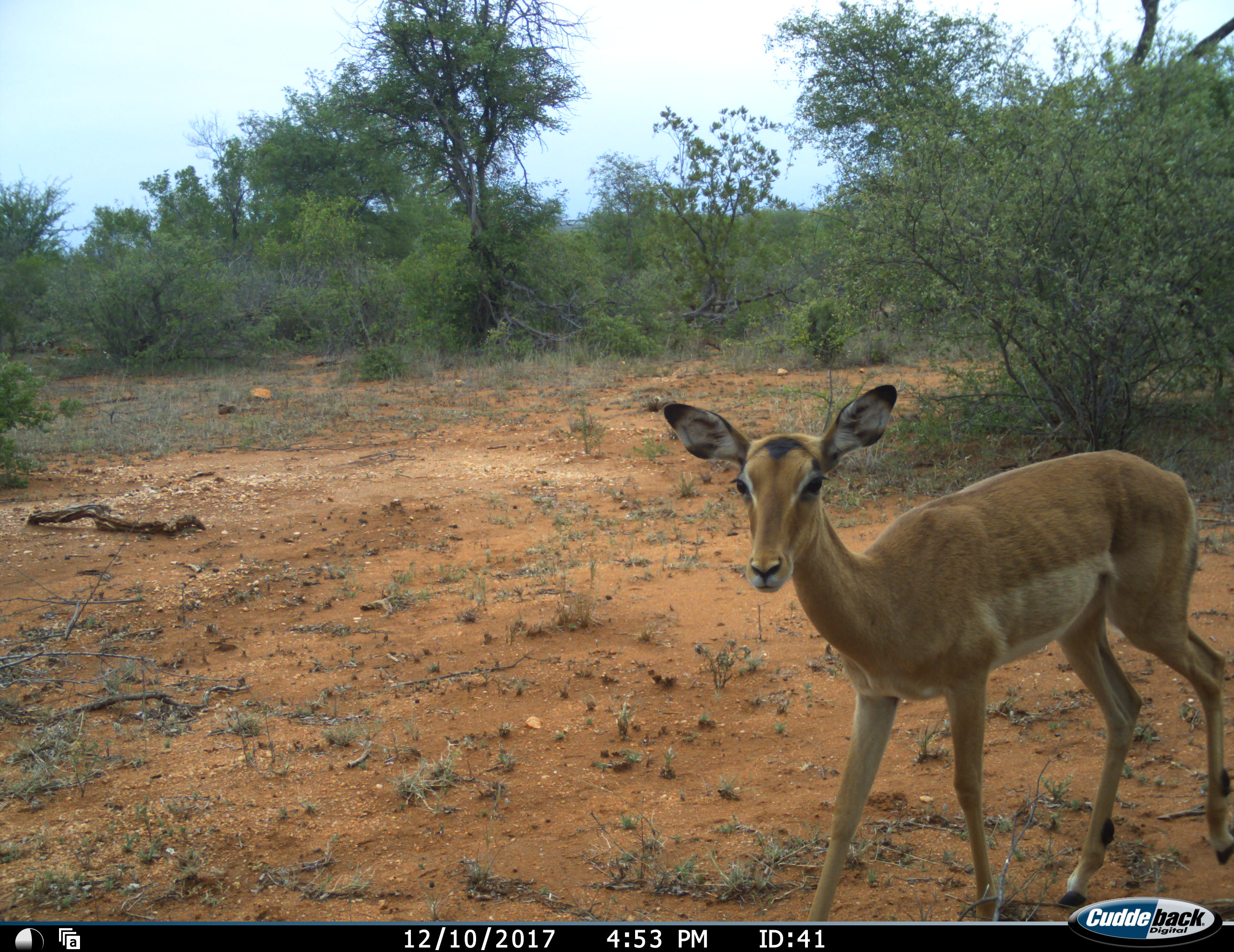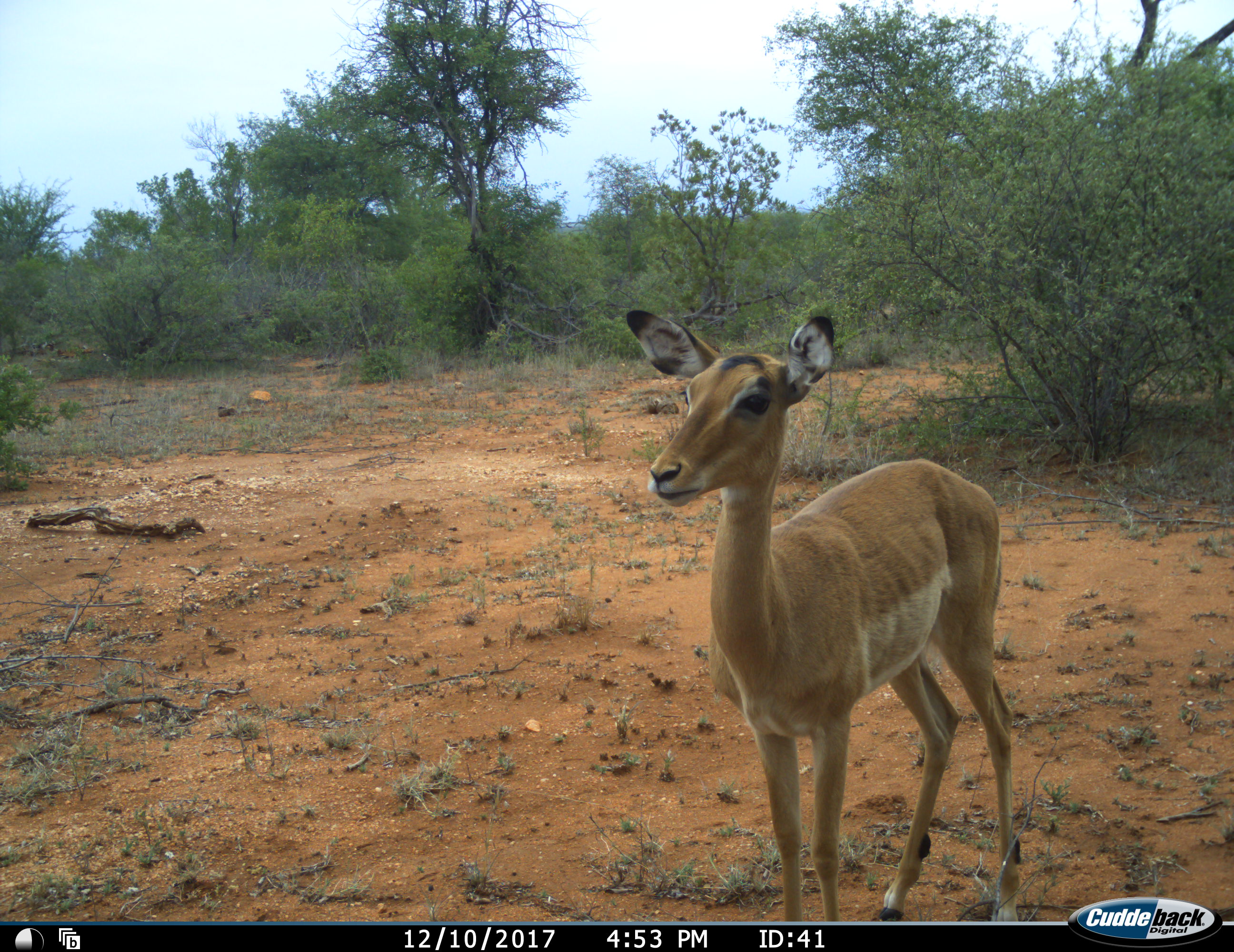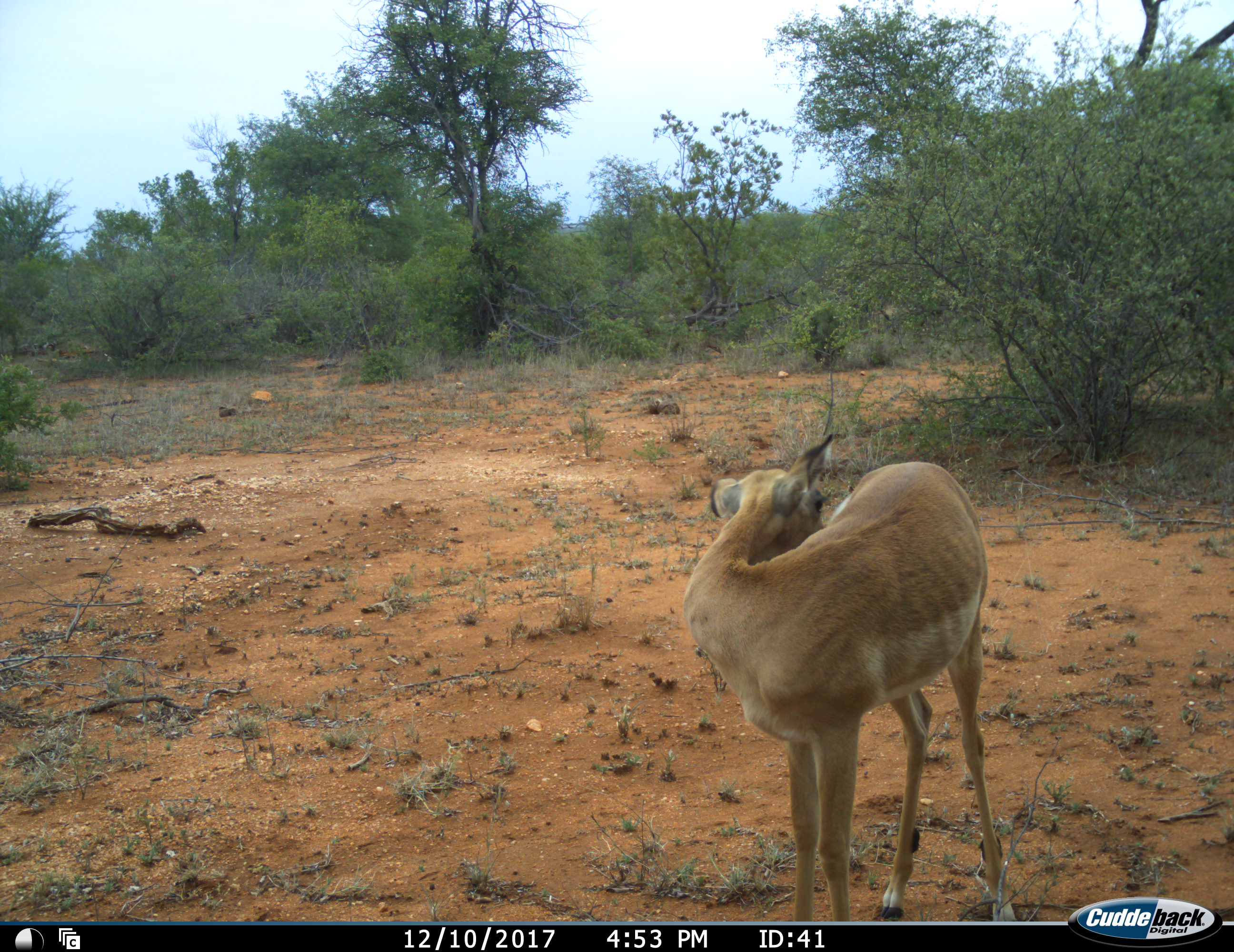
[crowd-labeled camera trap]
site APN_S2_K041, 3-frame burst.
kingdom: Animalia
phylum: Chordata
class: Mammalia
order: Artiodactyla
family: Bovidae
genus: Aepyceros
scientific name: Aepyceros melampus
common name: impala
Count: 1.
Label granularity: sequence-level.